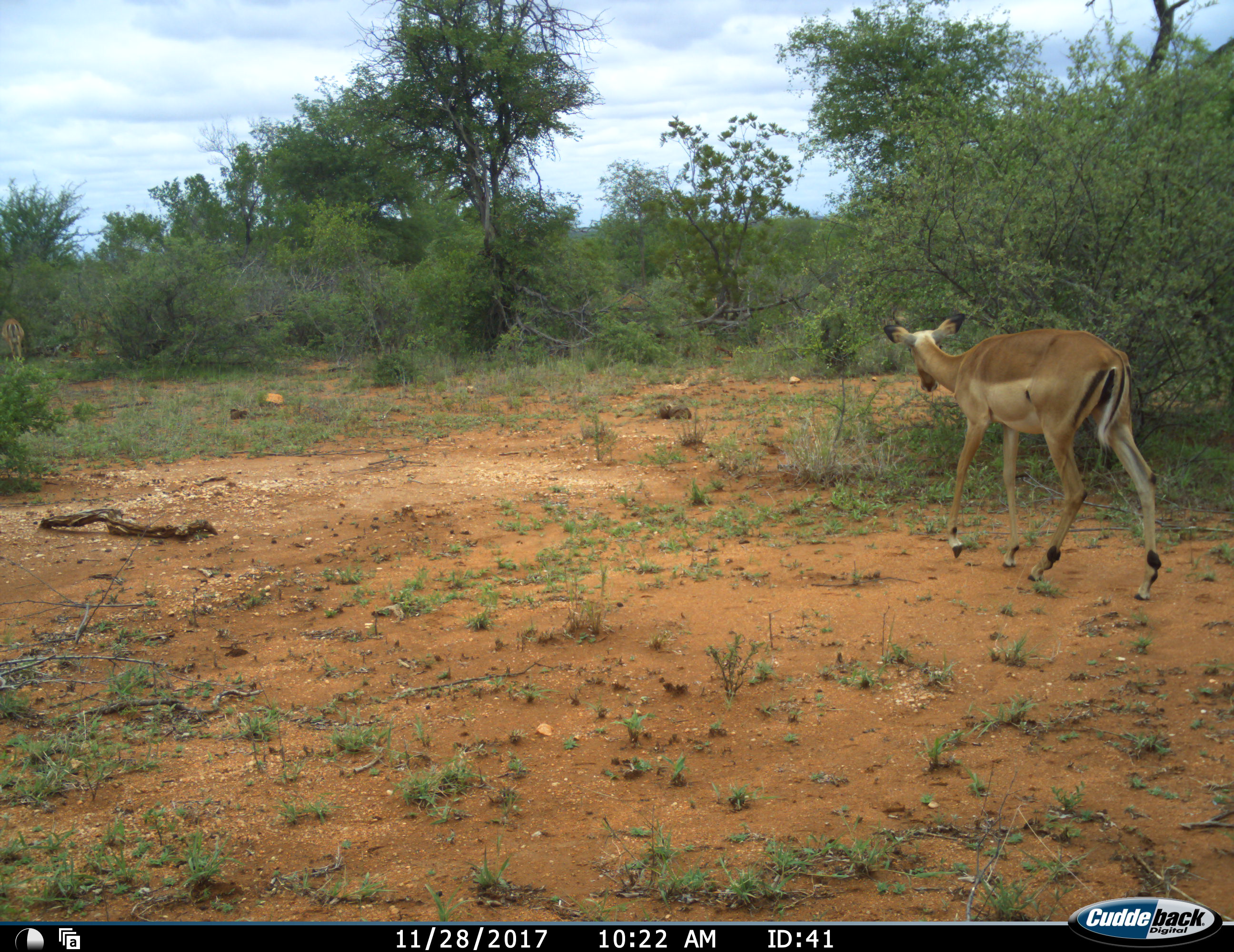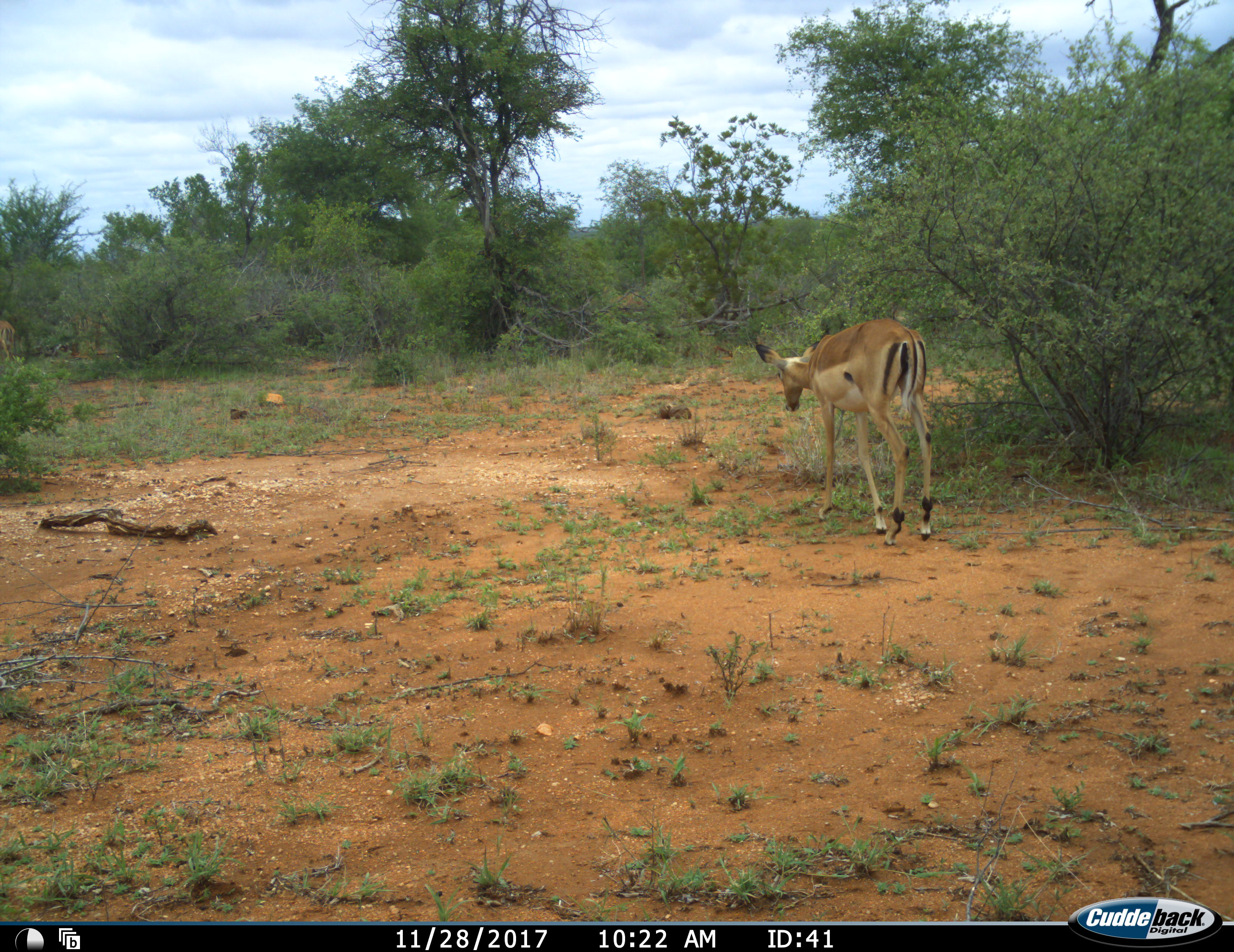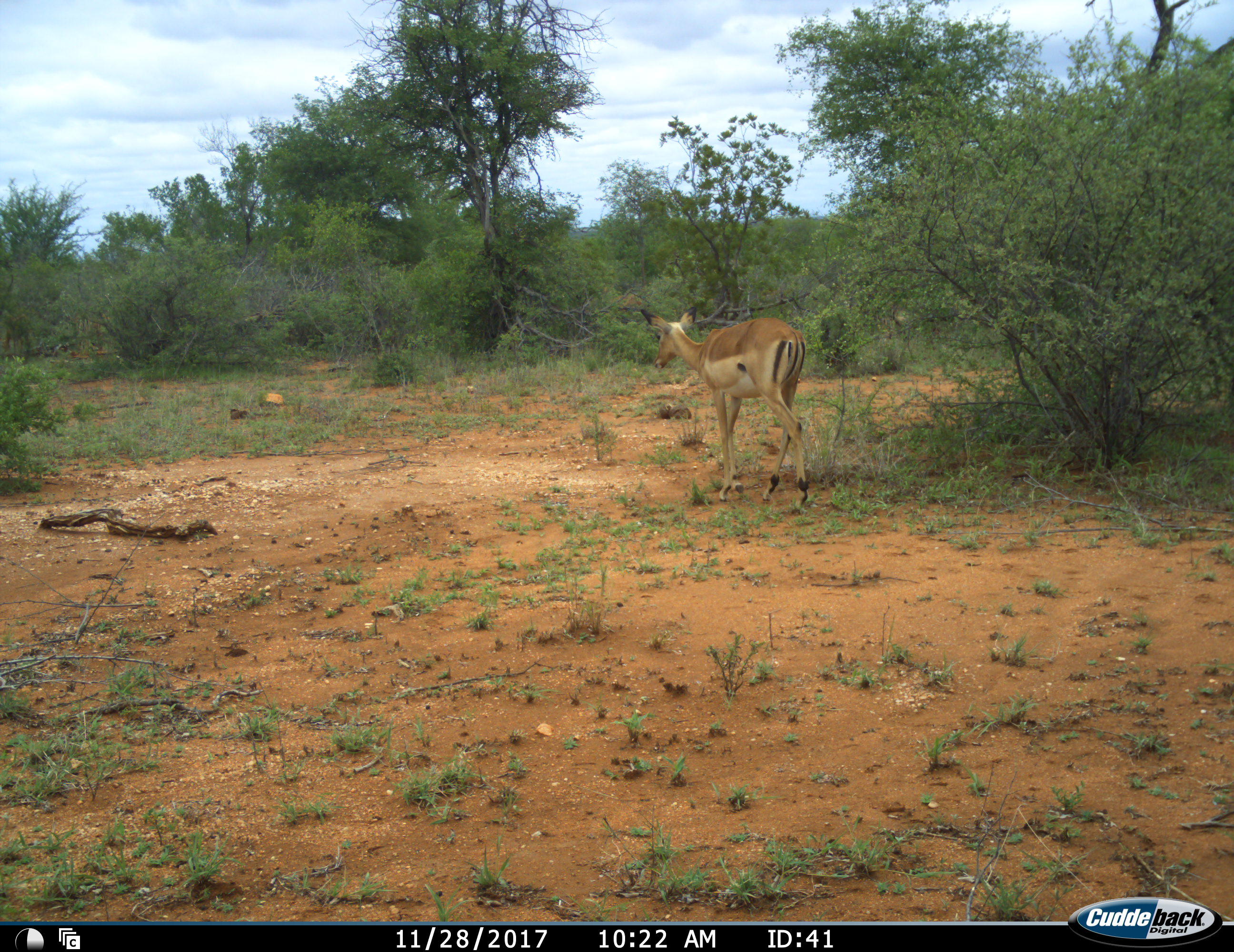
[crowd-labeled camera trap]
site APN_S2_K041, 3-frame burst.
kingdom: Animalia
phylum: Chordata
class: Mammalia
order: Artiodactyla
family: Bovidae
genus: Aepyceros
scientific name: Aepyceros melampus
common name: impala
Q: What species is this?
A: Impala (Aepyceros melampus).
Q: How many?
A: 1.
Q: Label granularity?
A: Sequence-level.